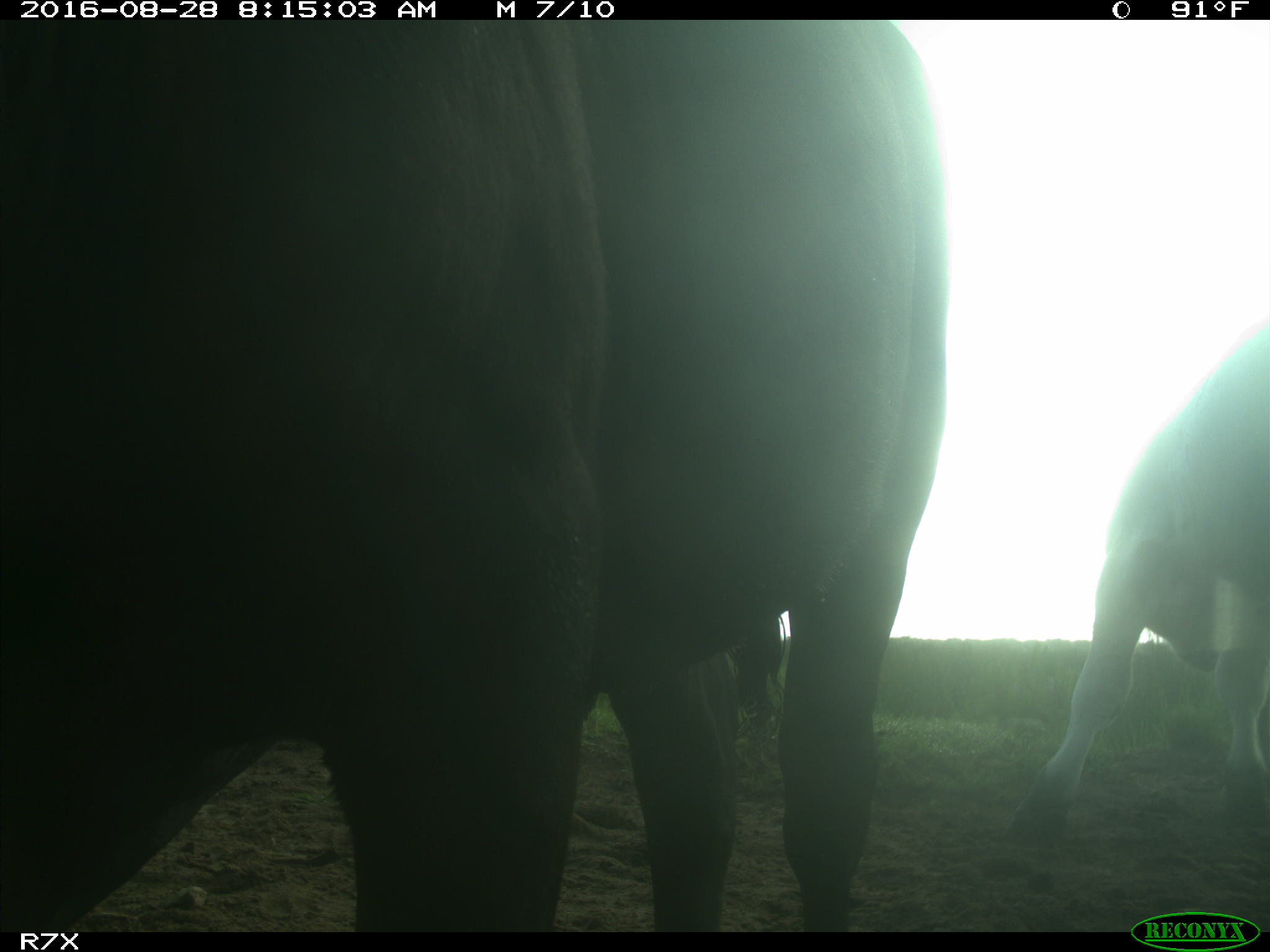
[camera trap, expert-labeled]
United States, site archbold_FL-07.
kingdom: Animalia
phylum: Chordata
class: Mammalia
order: Artiodactyla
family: Bovidae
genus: Bos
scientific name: Bos taurus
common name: domestic cow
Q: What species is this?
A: Bos taurus (domestic cow).